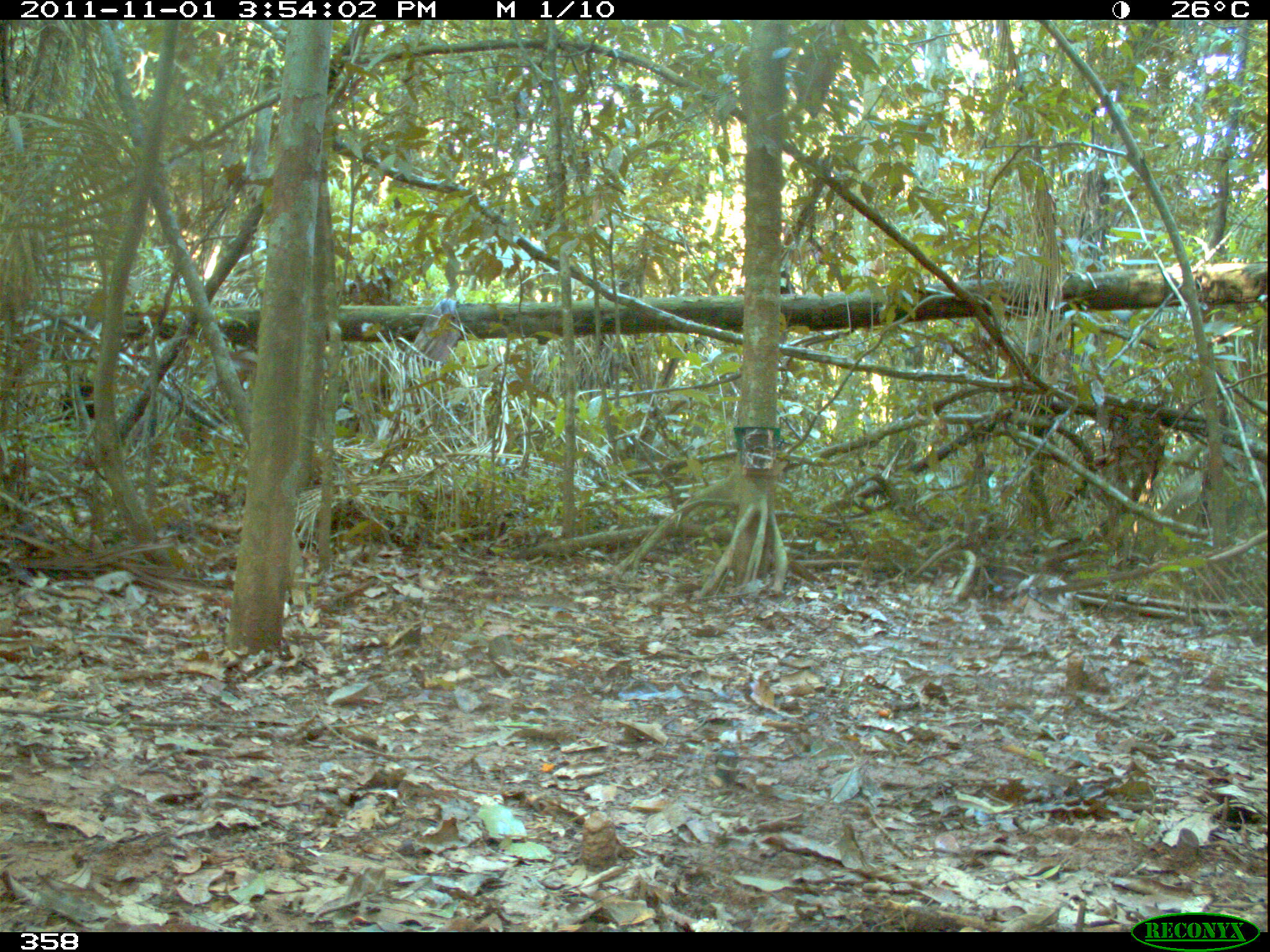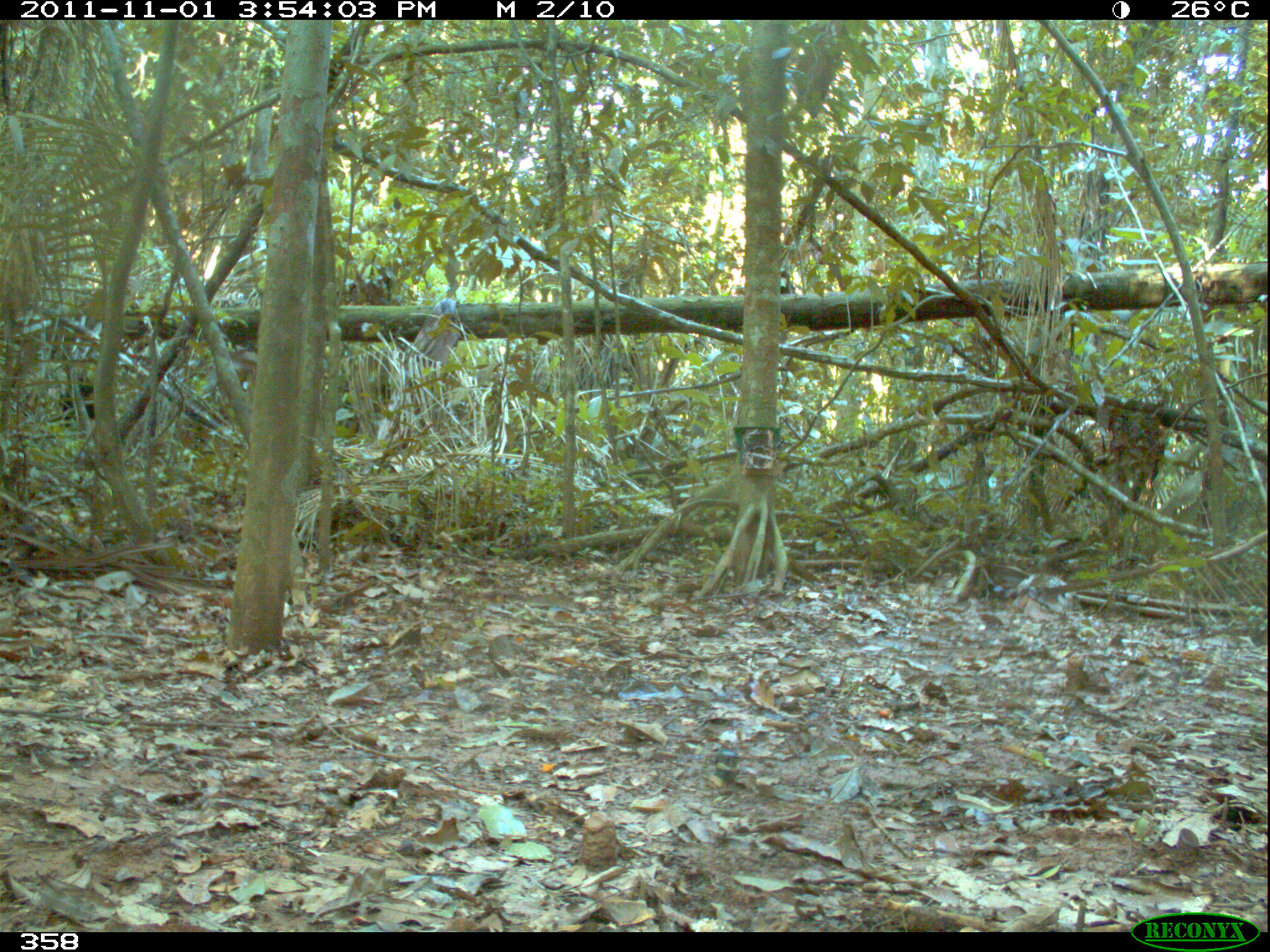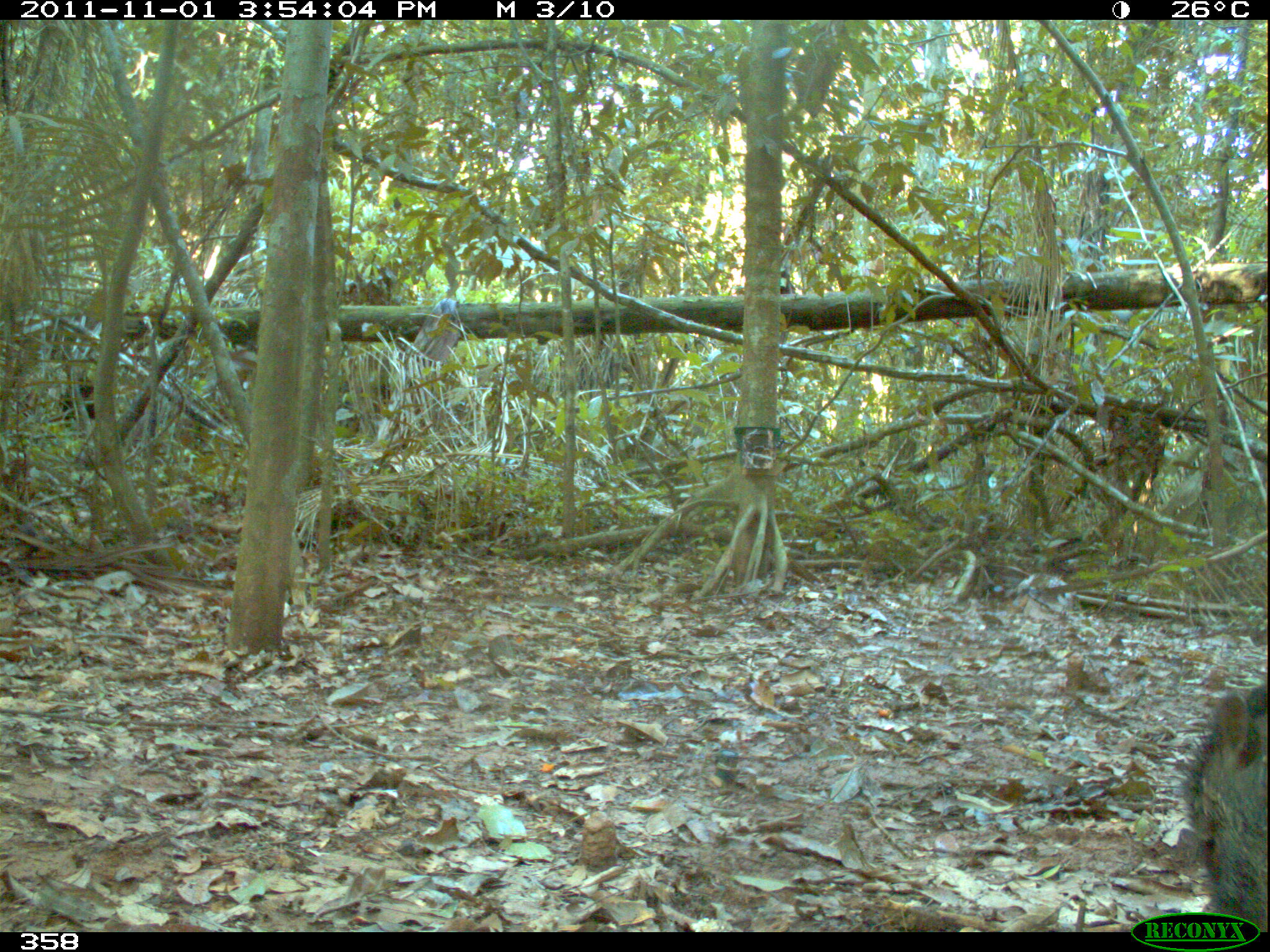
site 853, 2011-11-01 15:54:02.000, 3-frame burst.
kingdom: Animalia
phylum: Chordata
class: Mammalia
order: Artiodactyla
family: Tayassuidae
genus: Tayassu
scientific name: Tayassu pecari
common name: white-lipped peccary